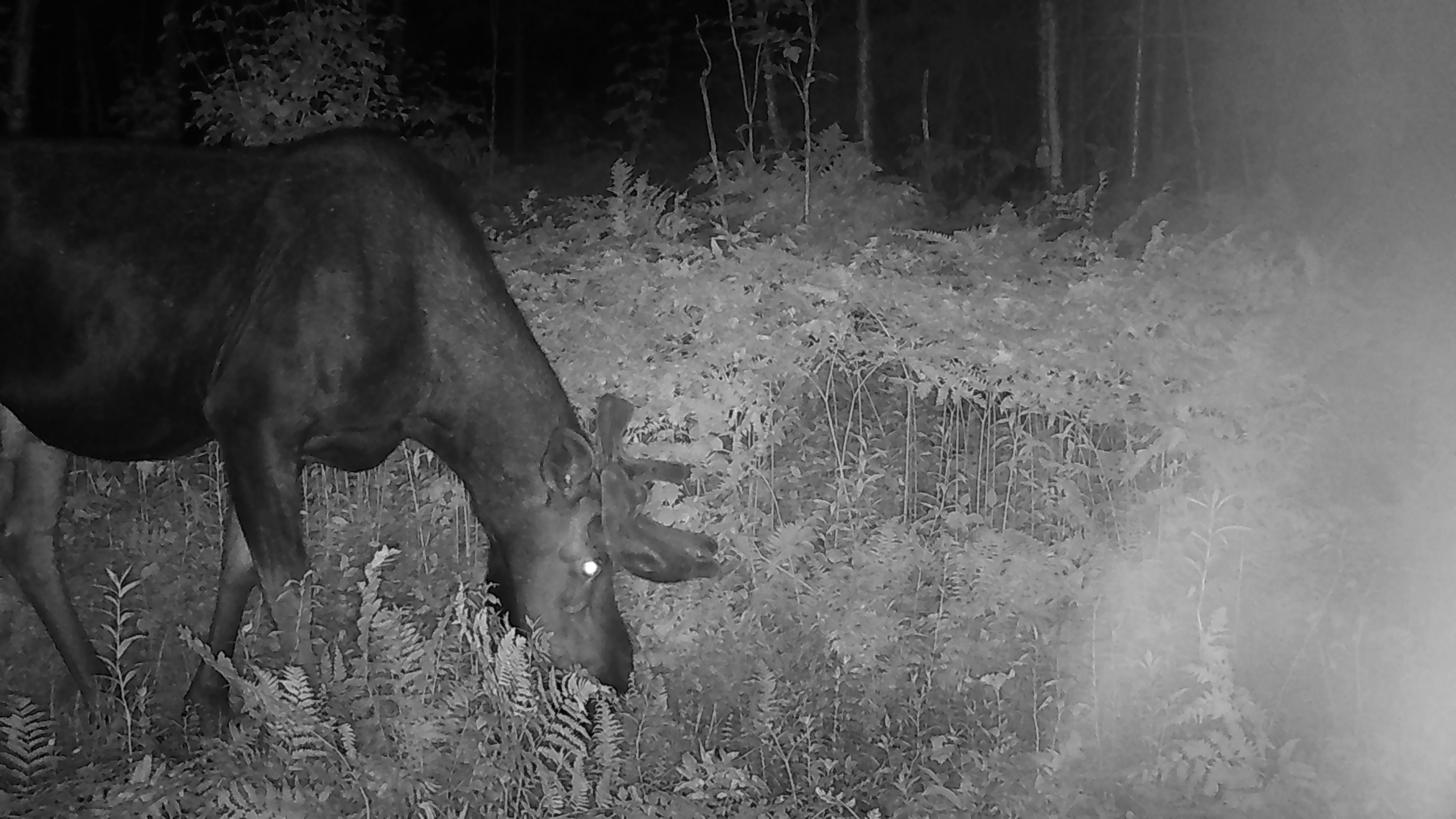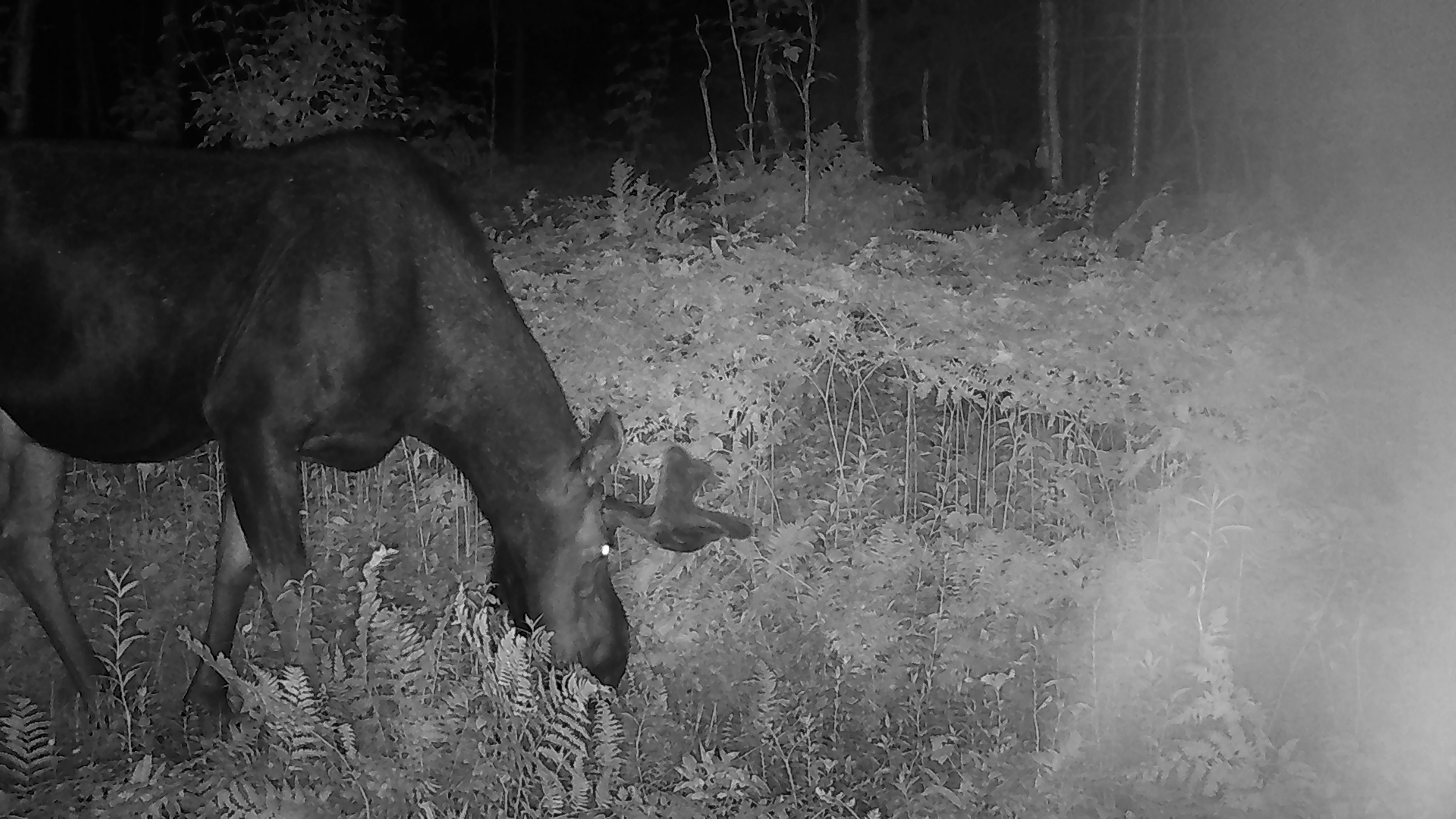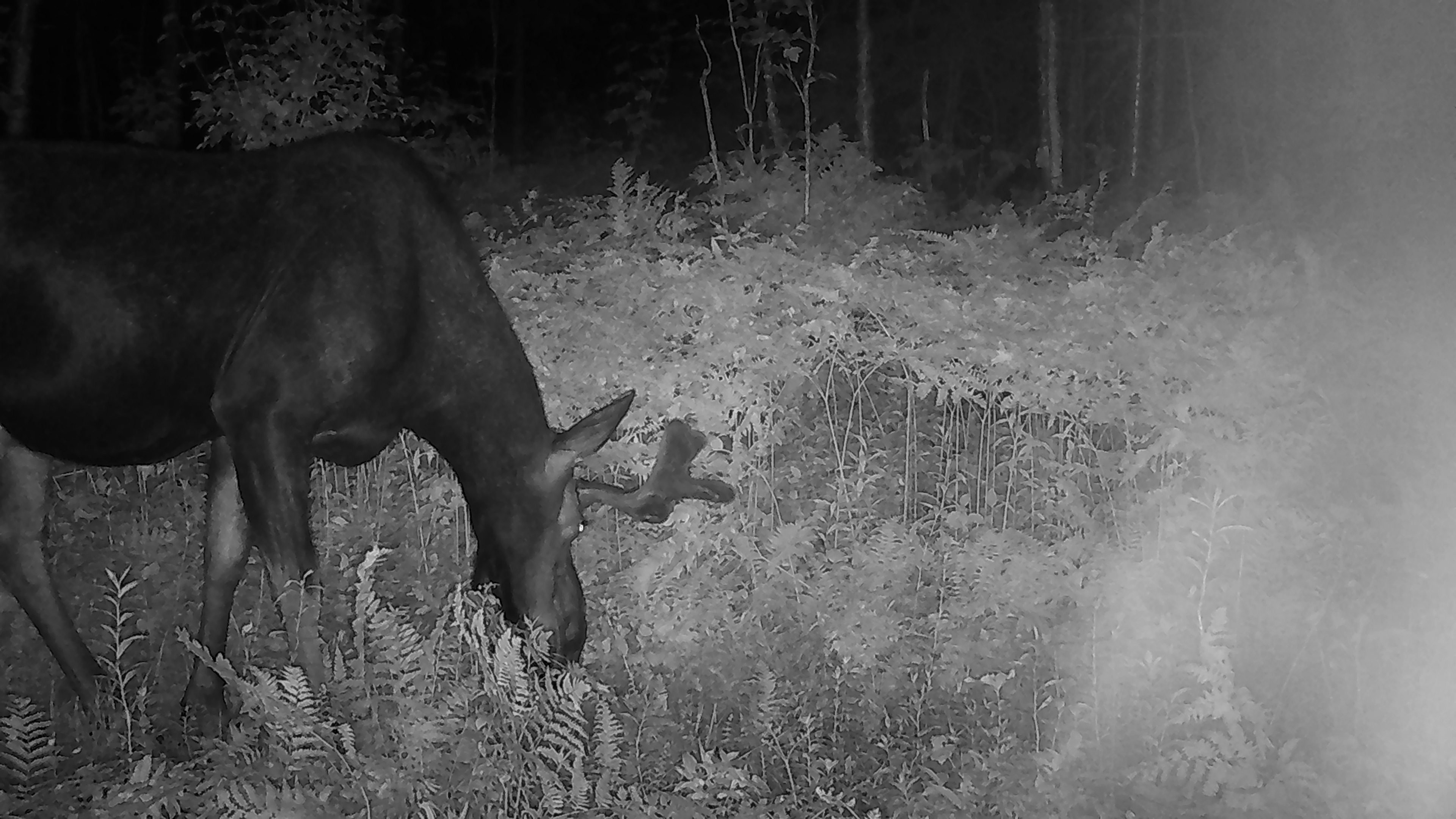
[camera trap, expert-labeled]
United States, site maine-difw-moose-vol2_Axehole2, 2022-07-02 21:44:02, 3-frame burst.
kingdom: Animalia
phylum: Chordata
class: Mammalia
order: Artiodactyla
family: Cervidae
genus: Alces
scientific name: Alces alces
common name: moose